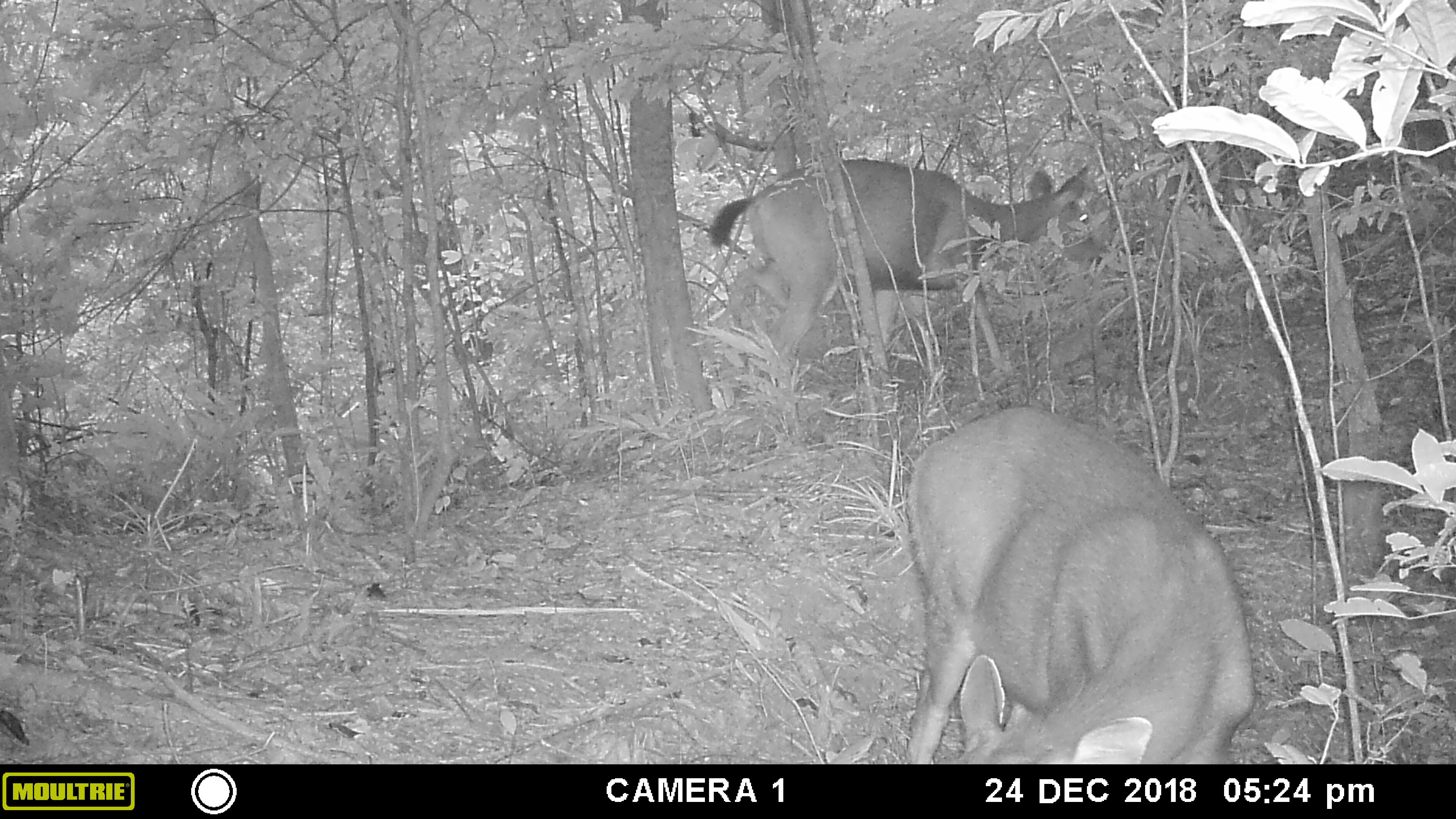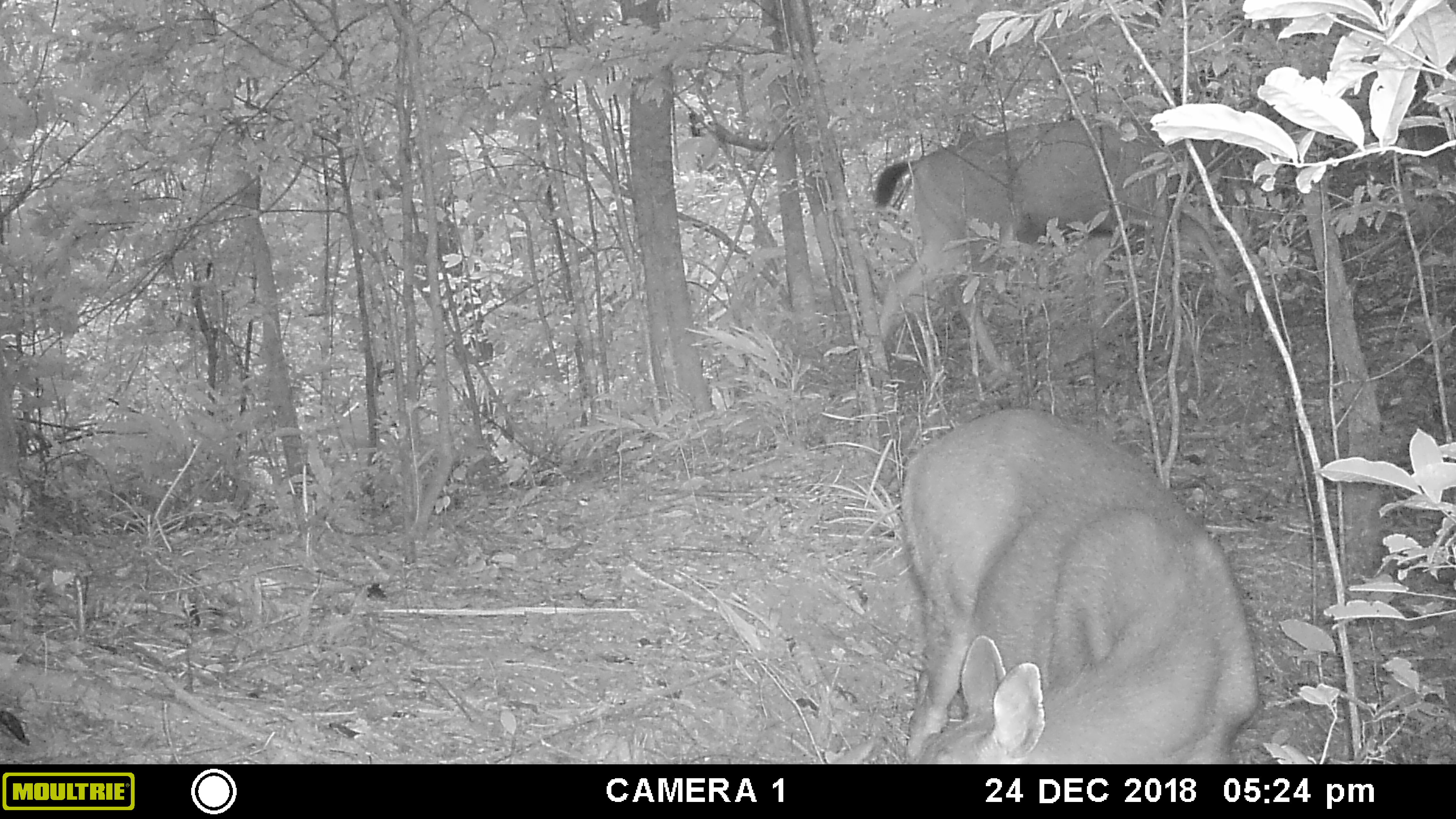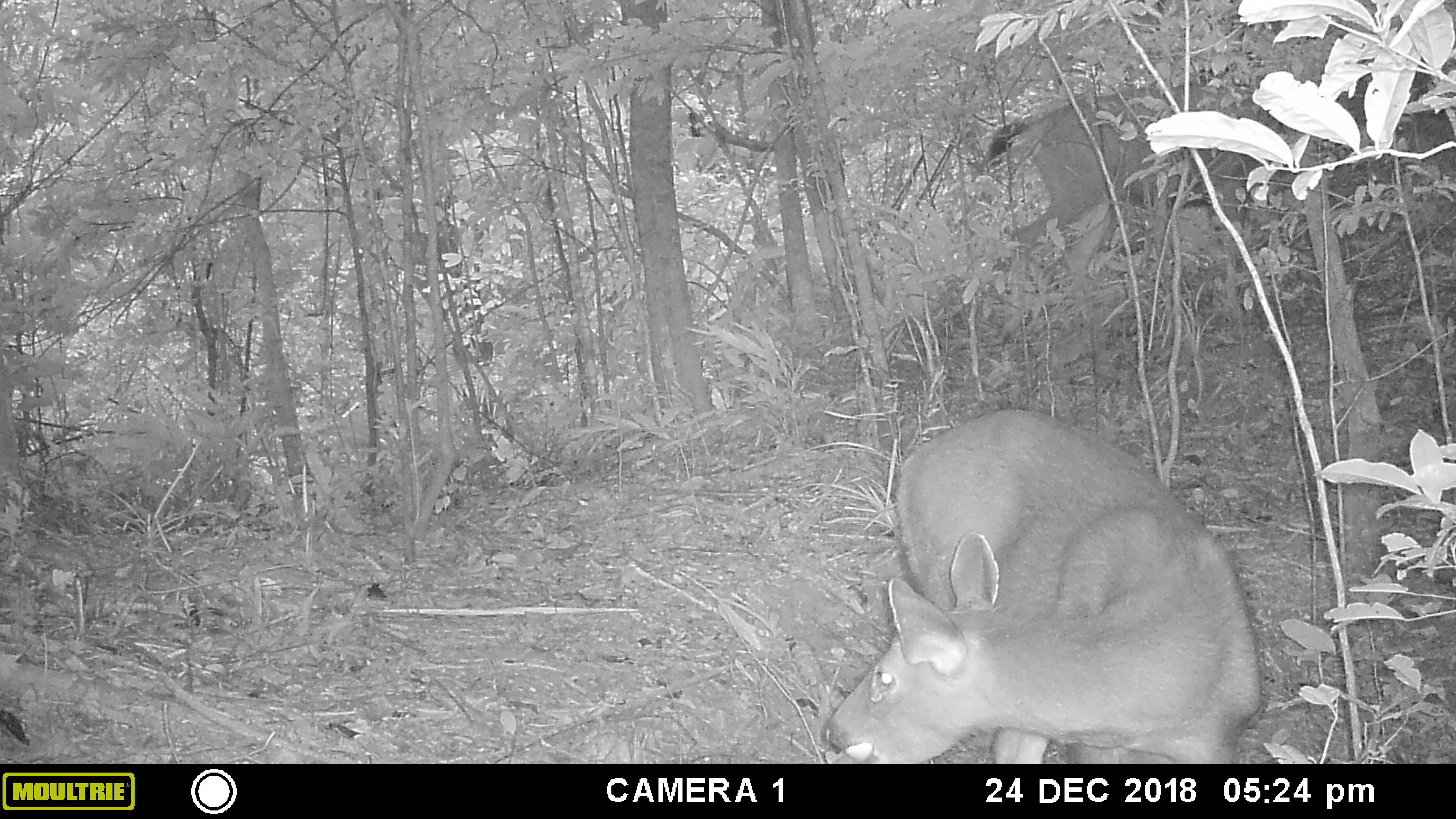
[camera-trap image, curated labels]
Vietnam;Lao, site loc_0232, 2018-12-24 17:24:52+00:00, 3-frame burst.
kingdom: Animalia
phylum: Chordata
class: Mammalia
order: Artiodactyla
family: Cervidae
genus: Rusa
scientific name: Rusa unicolor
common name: sambar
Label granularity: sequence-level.